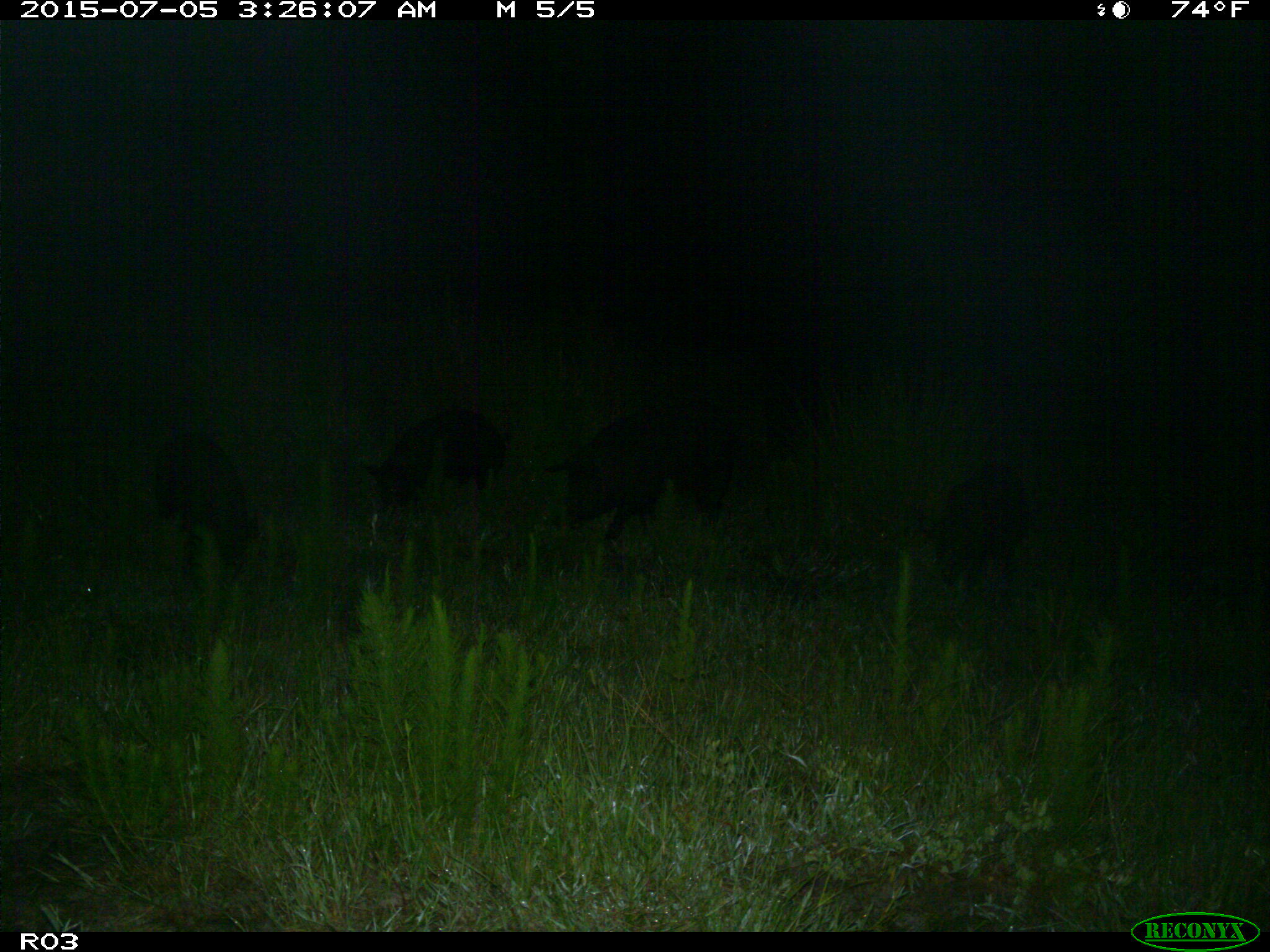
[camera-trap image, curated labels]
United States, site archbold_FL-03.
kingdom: Animalia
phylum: Chordata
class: Mammalia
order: Artiodactyla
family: Suidae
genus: Sus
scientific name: Sus scrofa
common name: wild boar